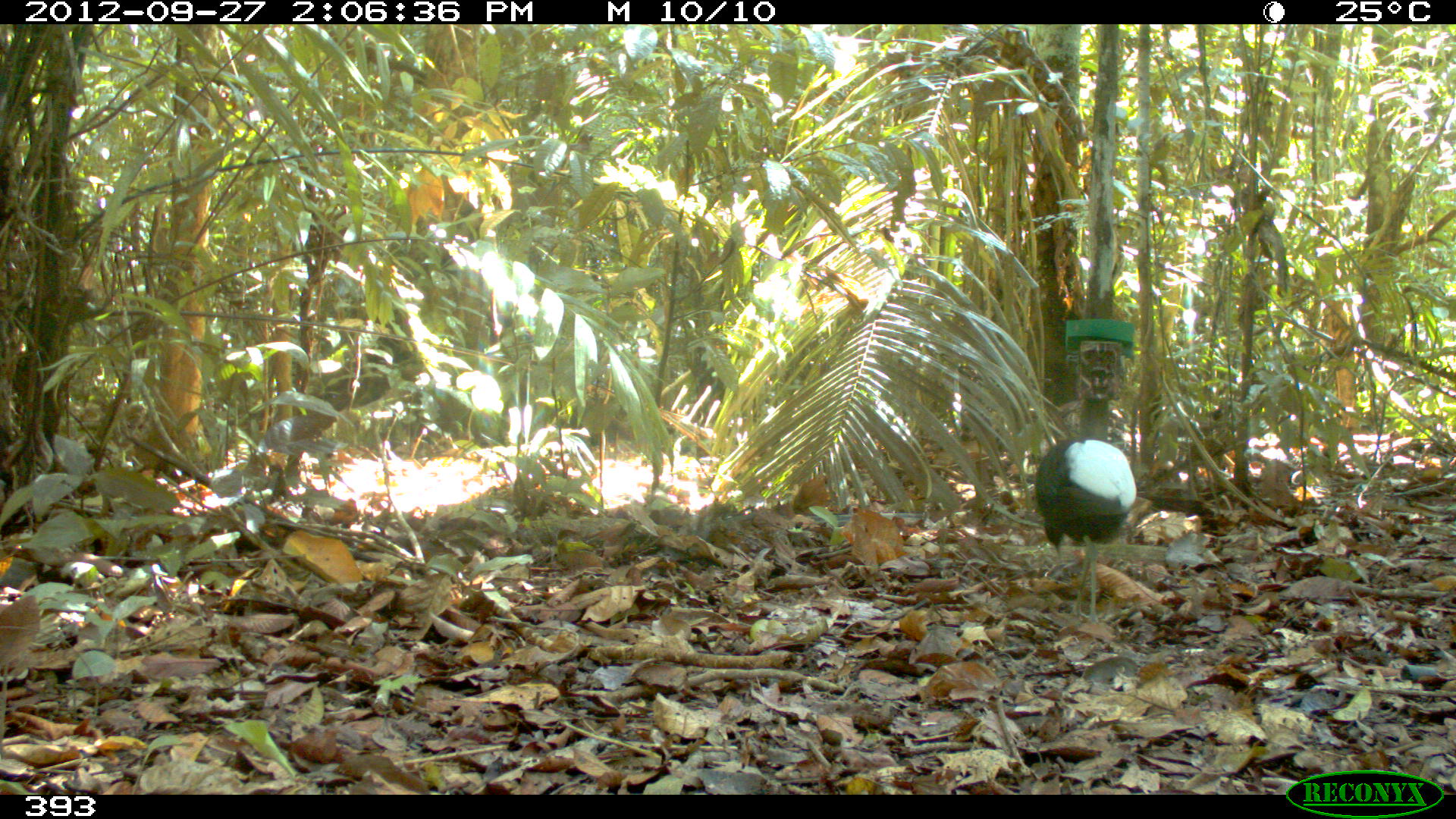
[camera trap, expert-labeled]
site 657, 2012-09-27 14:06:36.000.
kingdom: Animalia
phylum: Chordata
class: Aves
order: Gruiformes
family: Psophiidae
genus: Psophia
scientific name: Psophia leucoptera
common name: pale-winged trumpeter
Psophia leucoptera (pale-winged trumpeter).